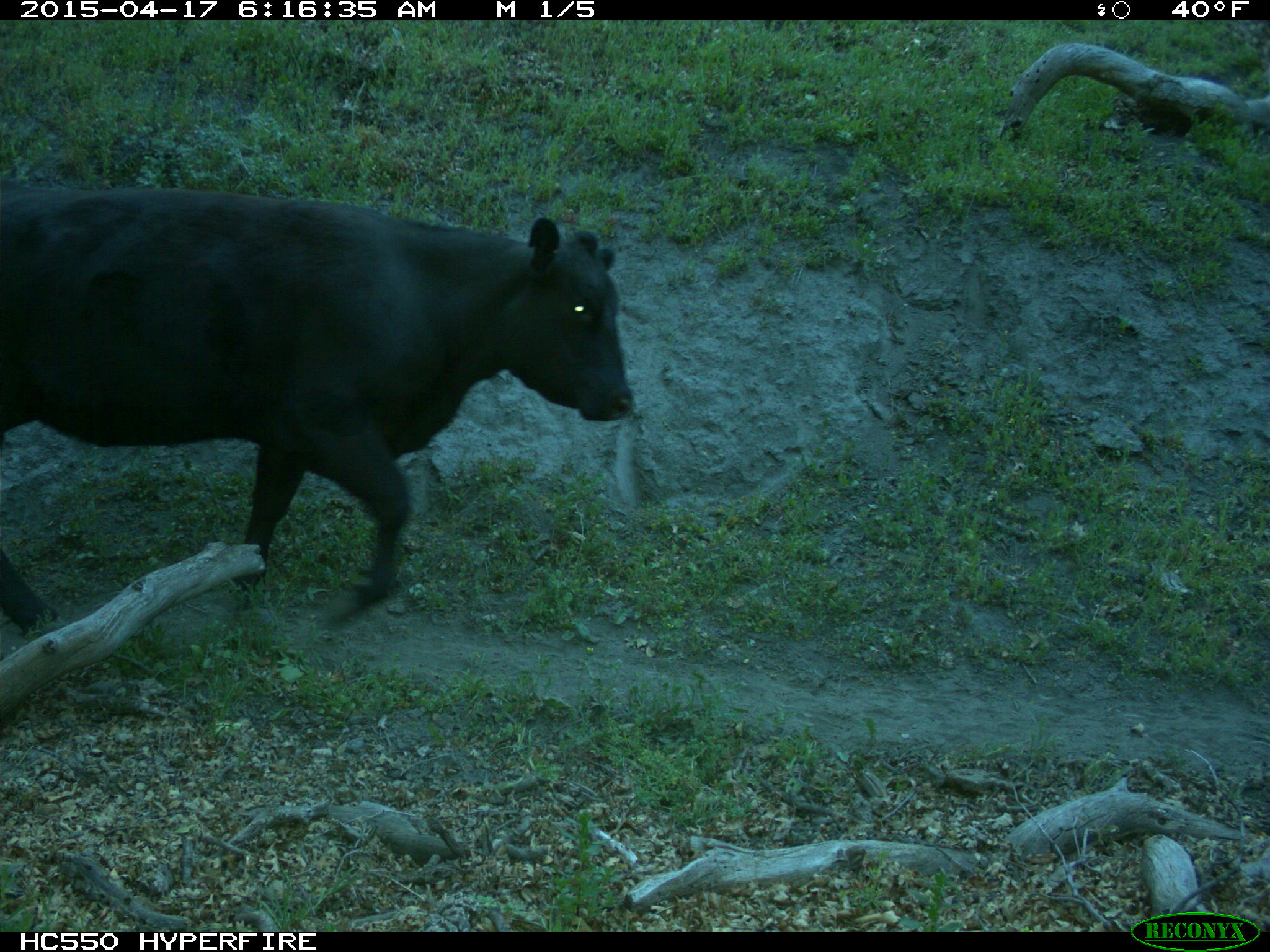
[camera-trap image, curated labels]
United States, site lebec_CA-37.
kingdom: Animalia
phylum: Chordata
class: Mammalia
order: Artiodactyla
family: Bovidae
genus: Bos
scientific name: Bos taurus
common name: domestic cow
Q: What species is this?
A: Bos taurus (domestic cow).